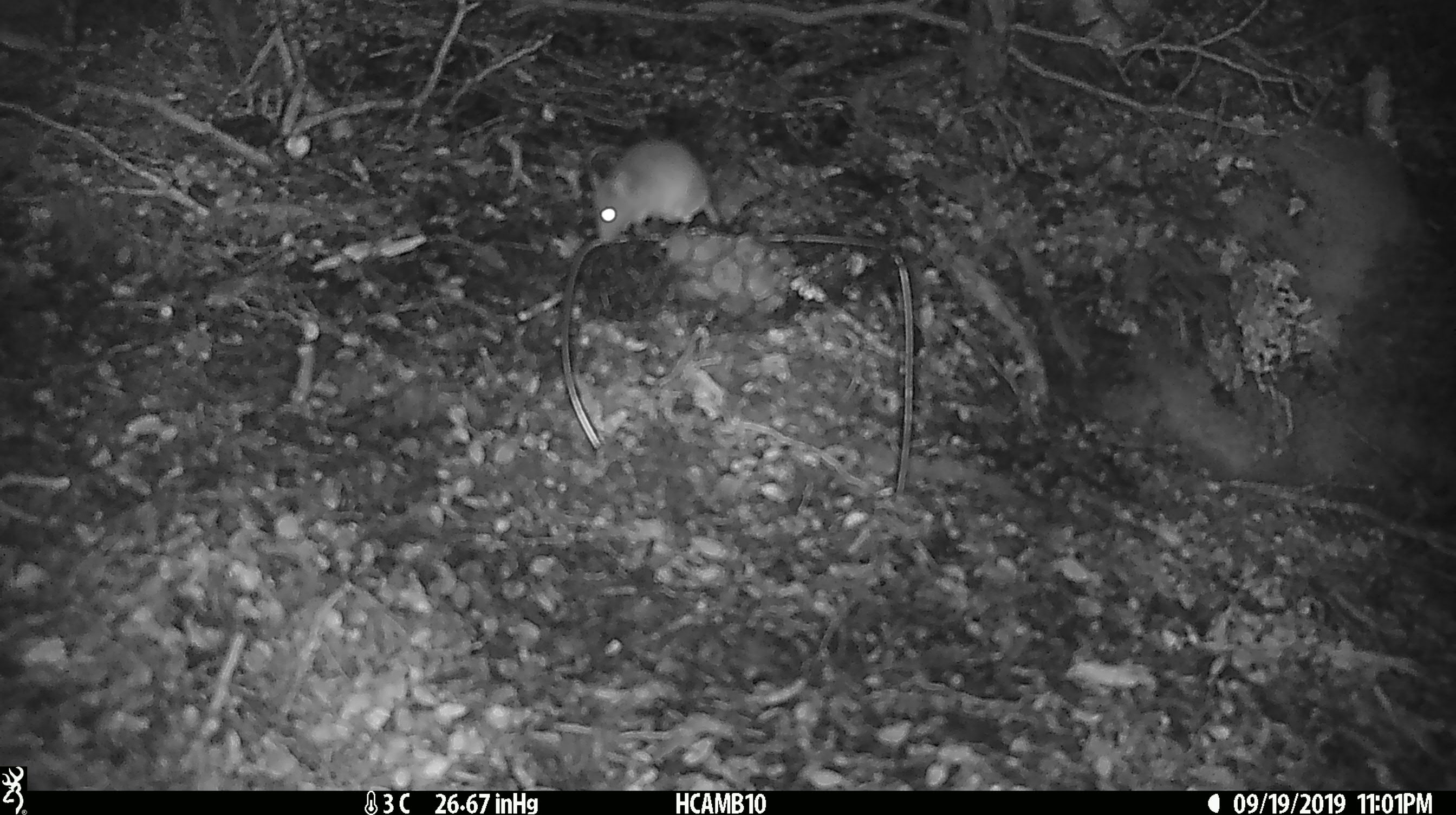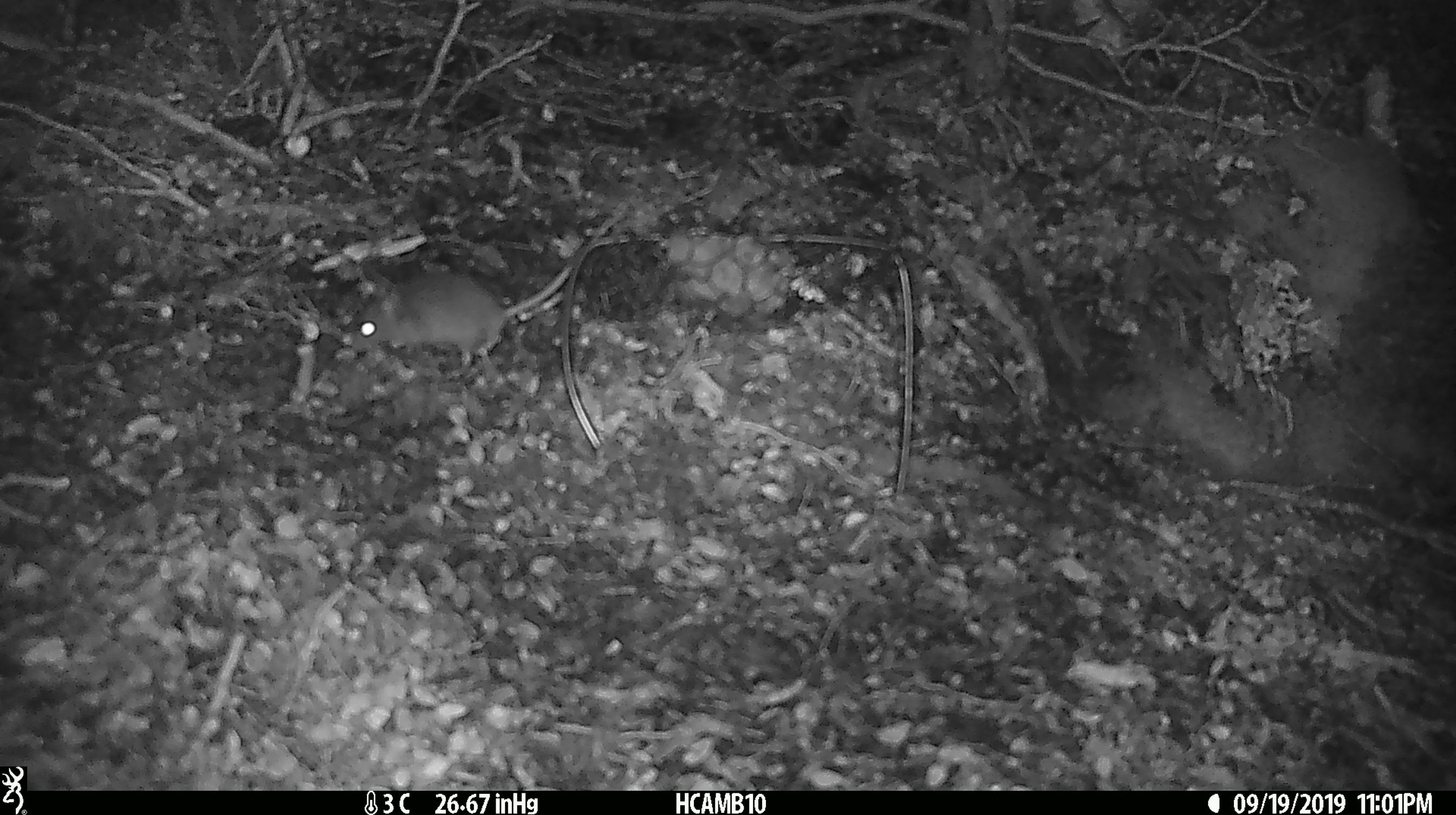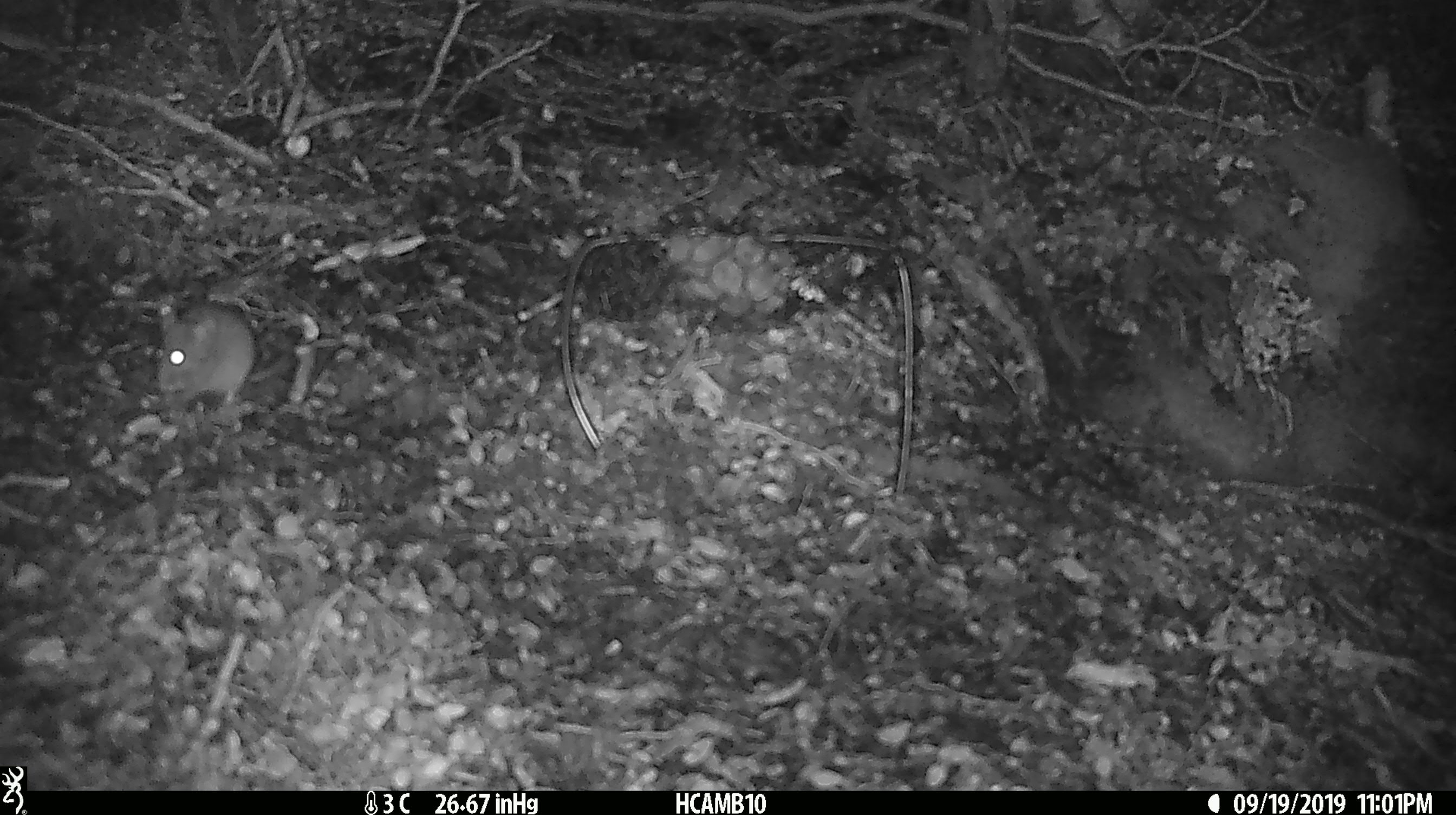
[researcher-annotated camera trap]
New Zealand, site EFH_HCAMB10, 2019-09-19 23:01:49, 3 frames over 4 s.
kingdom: Animalia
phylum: Chordata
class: Mammalia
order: Rodentia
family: Muridae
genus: Mus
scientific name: Mus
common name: mouse